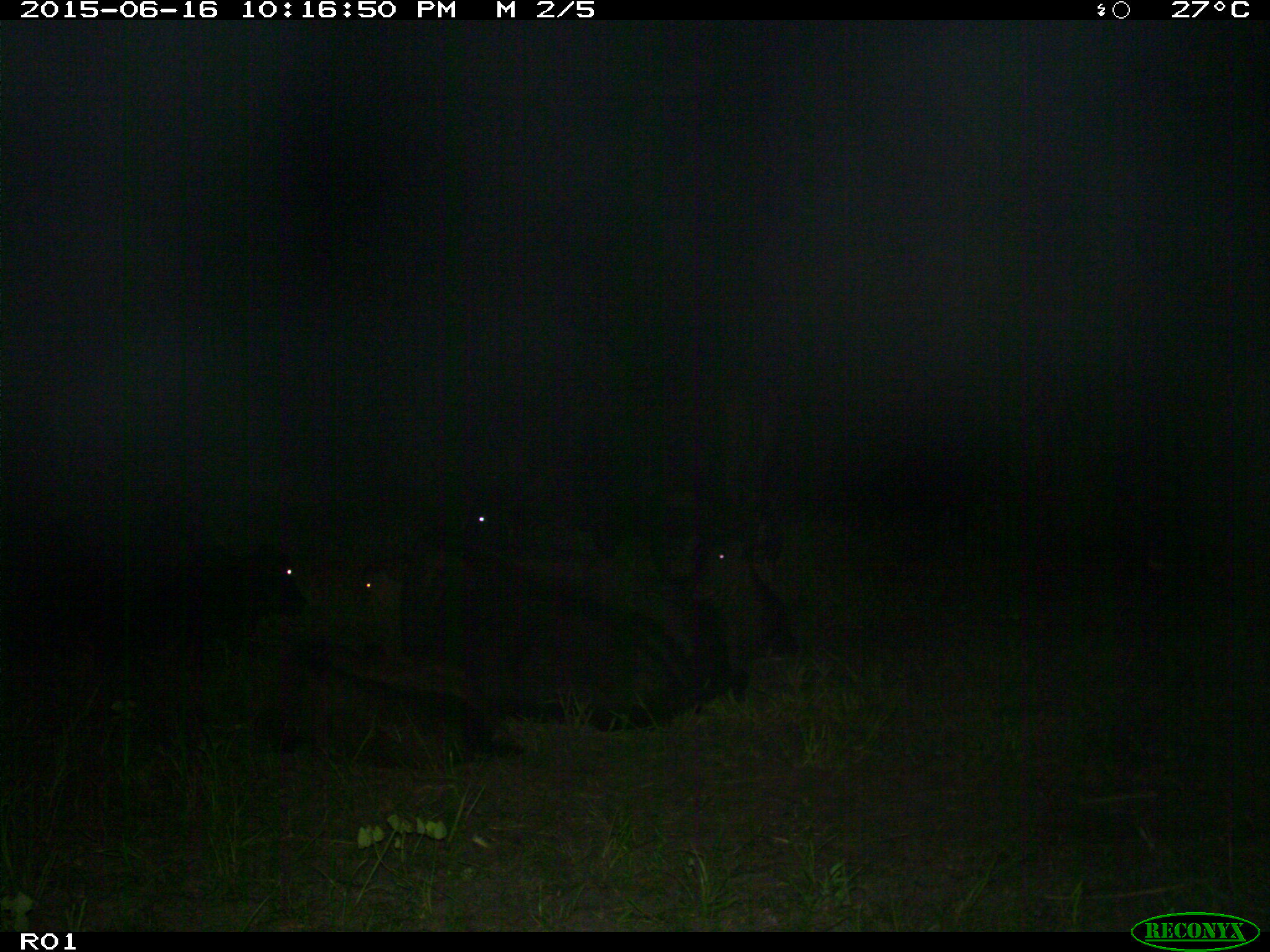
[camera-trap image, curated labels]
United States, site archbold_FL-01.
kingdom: Animalia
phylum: Chordata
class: Mammalia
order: Artiodactyla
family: Bovidae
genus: Bos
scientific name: Bos taurus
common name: domestic cow